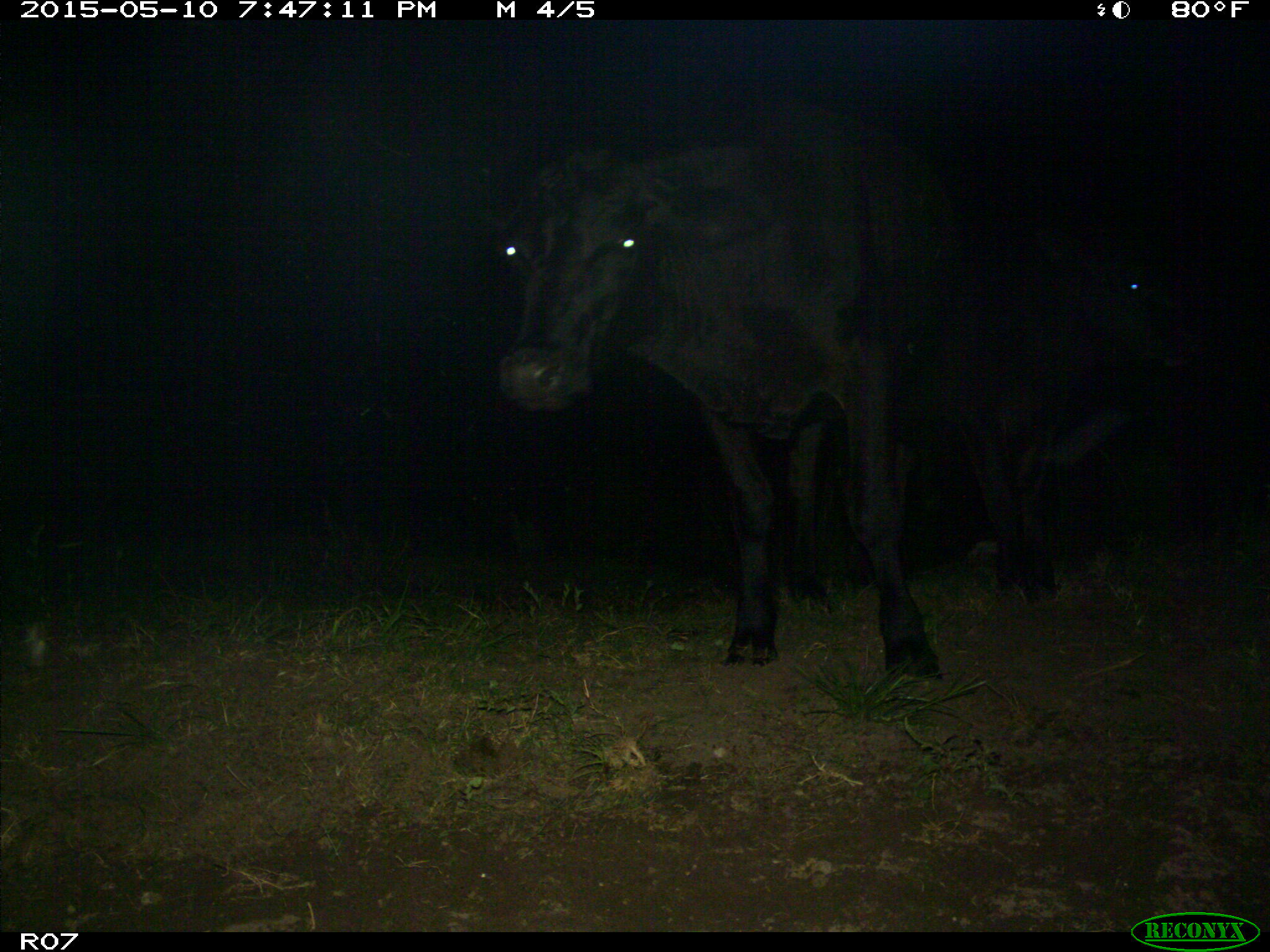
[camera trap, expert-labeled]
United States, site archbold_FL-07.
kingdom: Animalia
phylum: Chordata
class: Mammalia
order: Artiodactyla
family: Bovidae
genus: Bos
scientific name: Bos taurus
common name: domestic cow